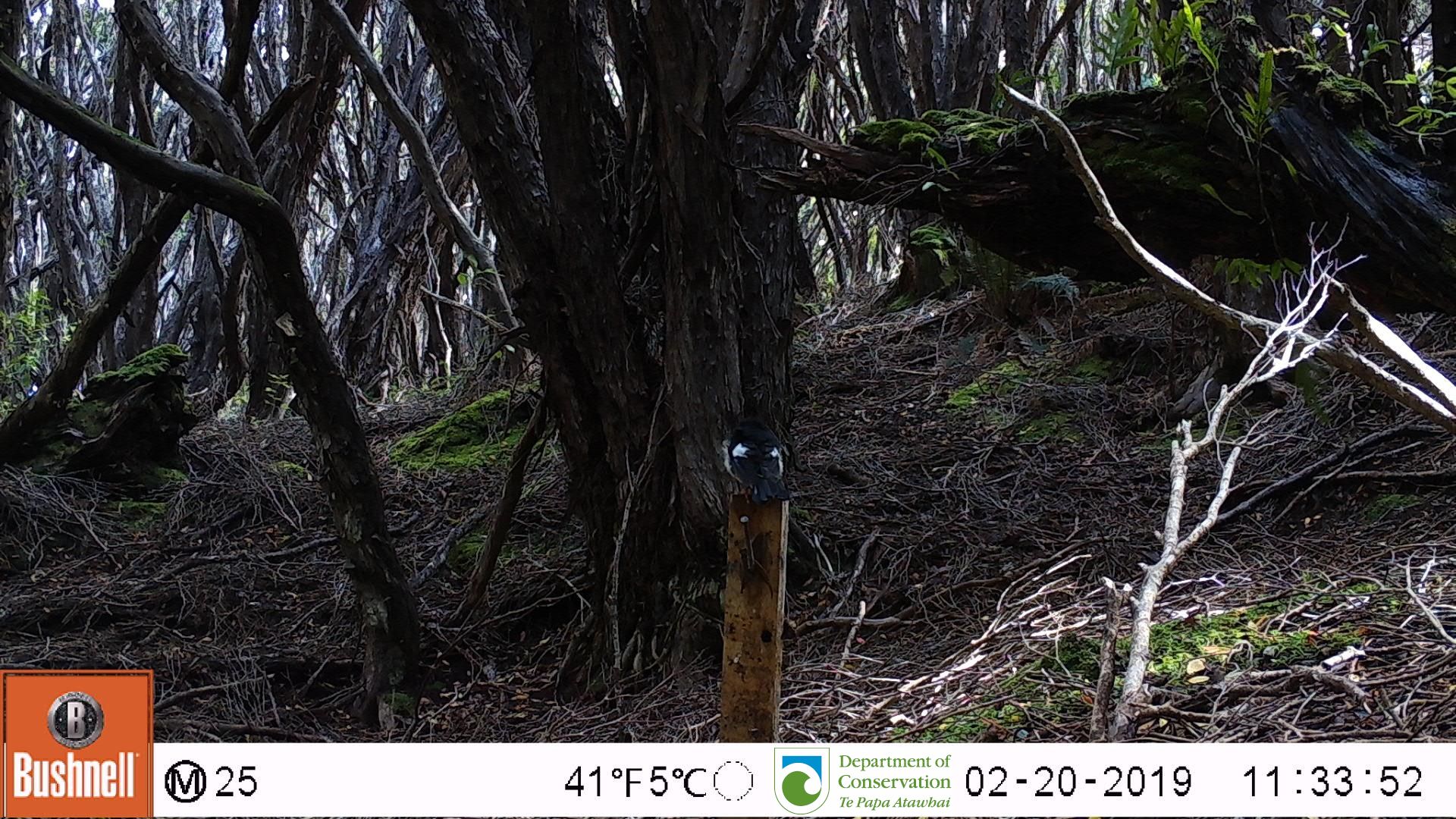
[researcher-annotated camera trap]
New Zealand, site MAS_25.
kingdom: Animalia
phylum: Chordata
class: Aves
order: Passeriformes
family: Petroicidae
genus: Petroica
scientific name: Petroica macrocephala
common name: tomtit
Tomtit (Petroica macrocephala).